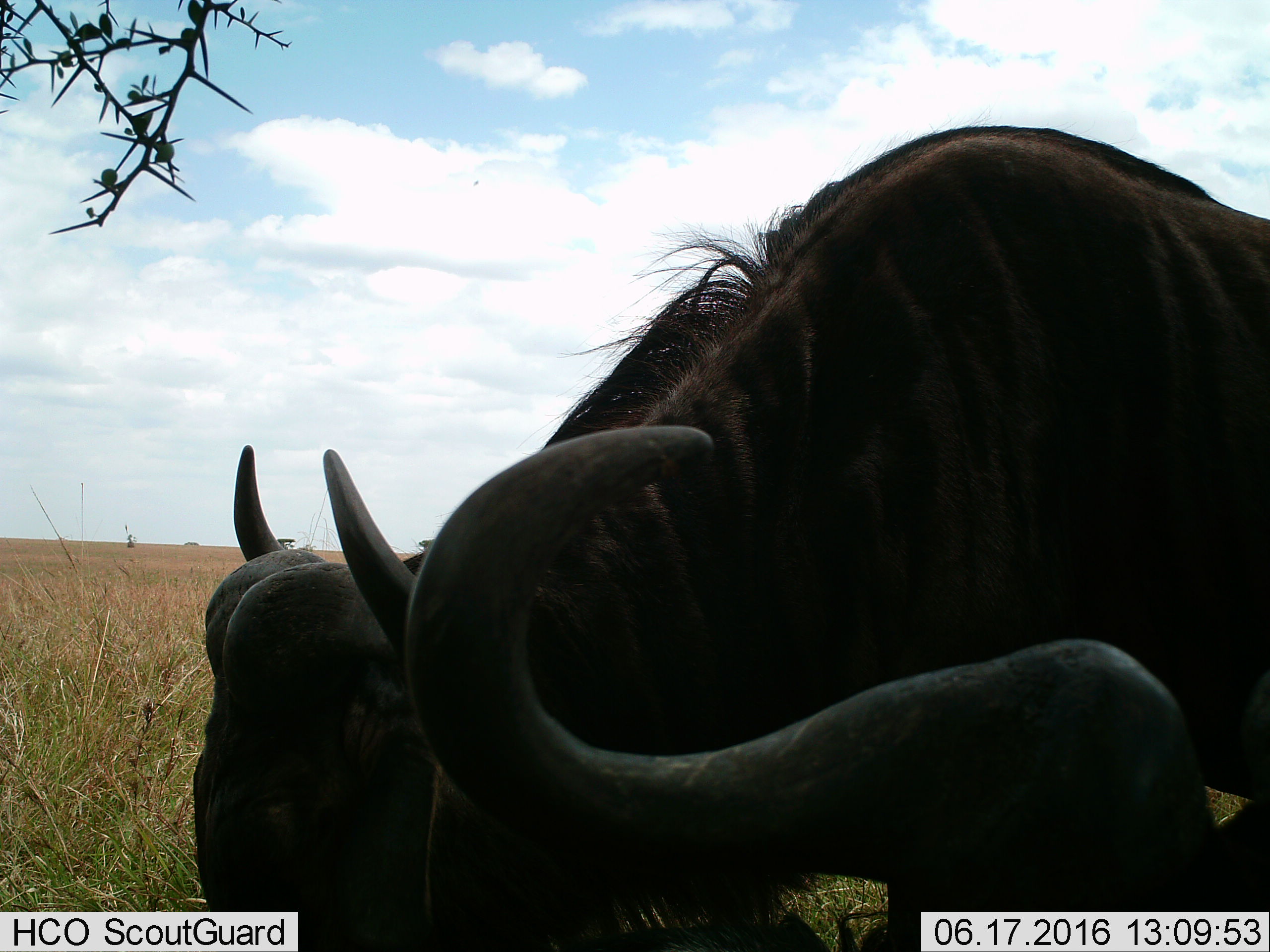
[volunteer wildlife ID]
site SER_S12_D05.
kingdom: Animalia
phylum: Chordata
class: Mammalia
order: Artiodactyla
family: Bovidae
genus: Syncerus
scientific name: Syncerus caffer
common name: african buffalo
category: buffalo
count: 2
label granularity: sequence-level